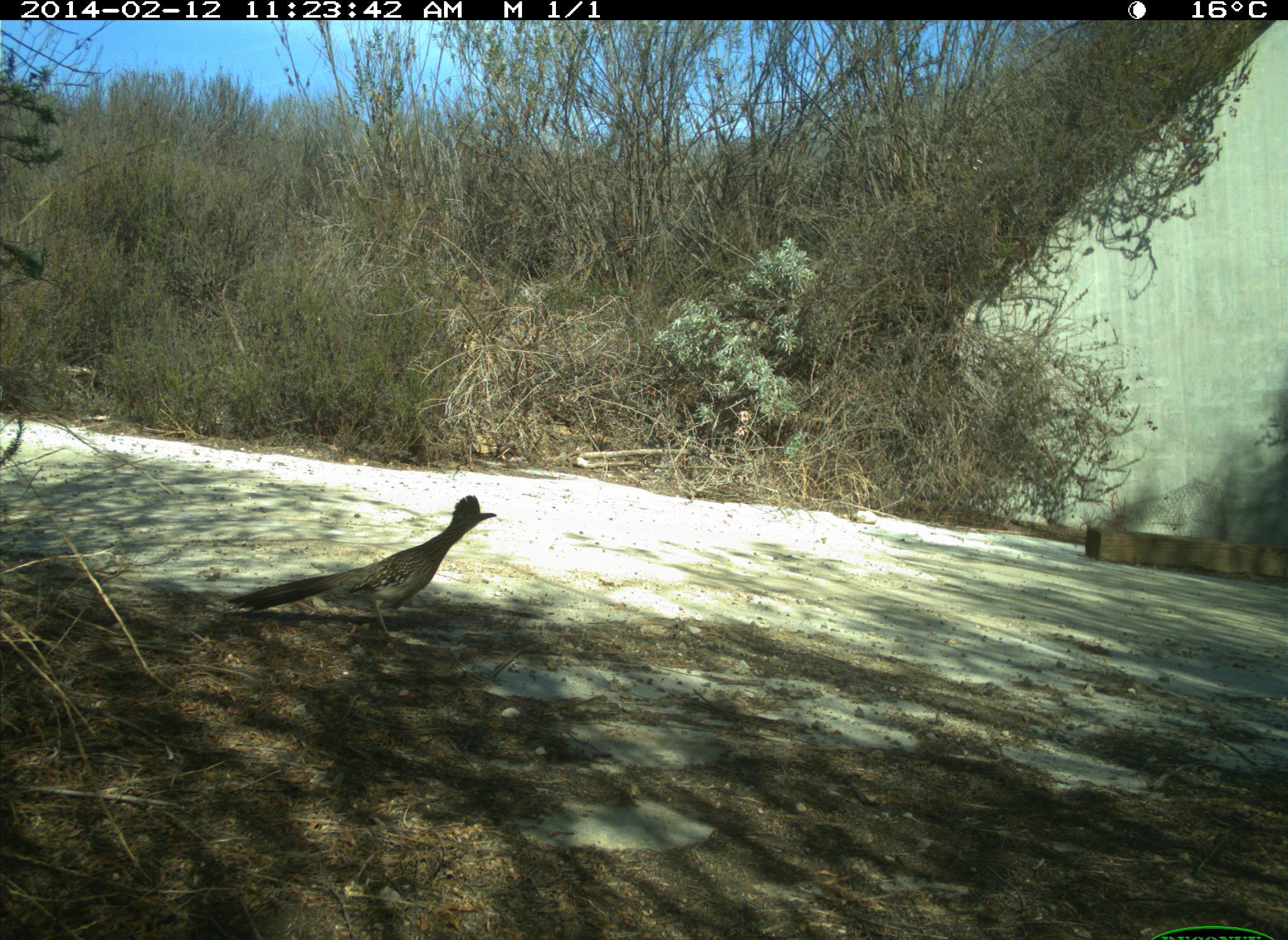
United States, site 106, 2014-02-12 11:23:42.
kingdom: Animalia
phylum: Chordata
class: Aves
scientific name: Aves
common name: bird